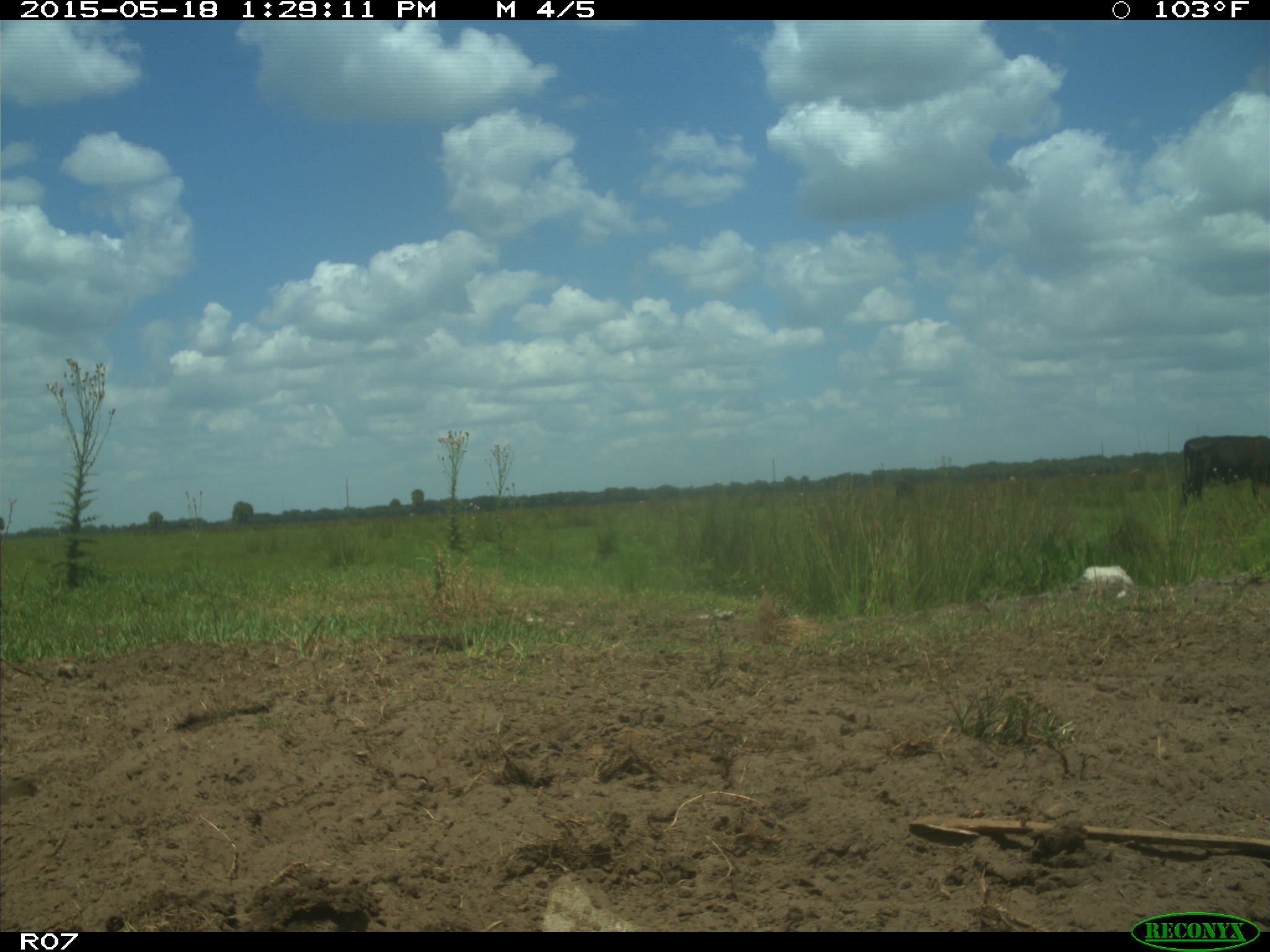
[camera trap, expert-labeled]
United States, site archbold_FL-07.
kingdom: Animalia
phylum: Chordata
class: Mammalia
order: Artiodactyla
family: Bovidae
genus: Bos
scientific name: Bos taurus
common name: domestic cow